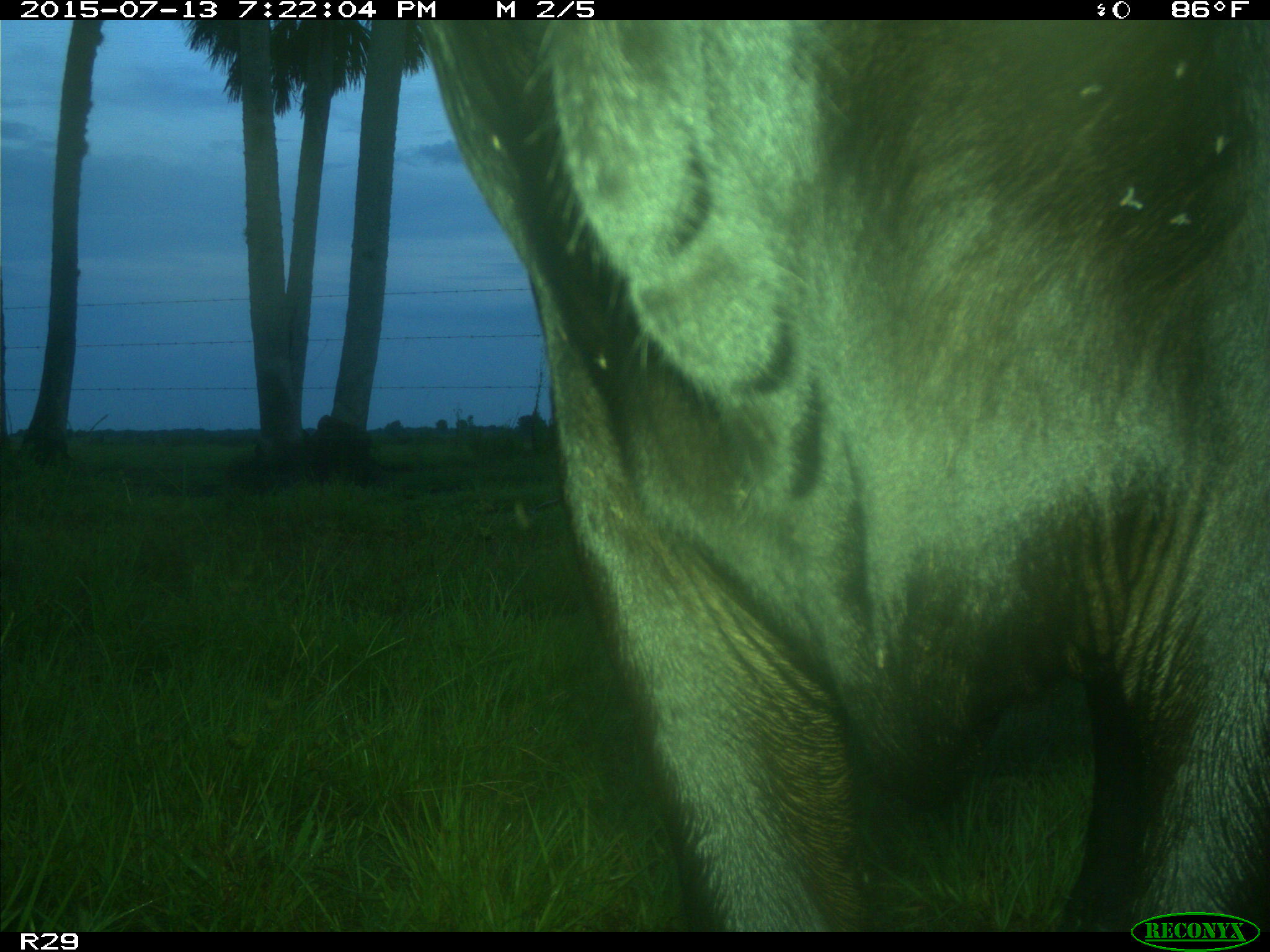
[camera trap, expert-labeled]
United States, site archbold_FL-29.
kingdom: Animalia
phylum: Chordata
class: Mammalia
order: Artiodactyla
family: Bovidae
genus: Bos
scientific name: Bos taurus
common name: domestic cow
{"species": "Bos taurus (domestic cow)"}